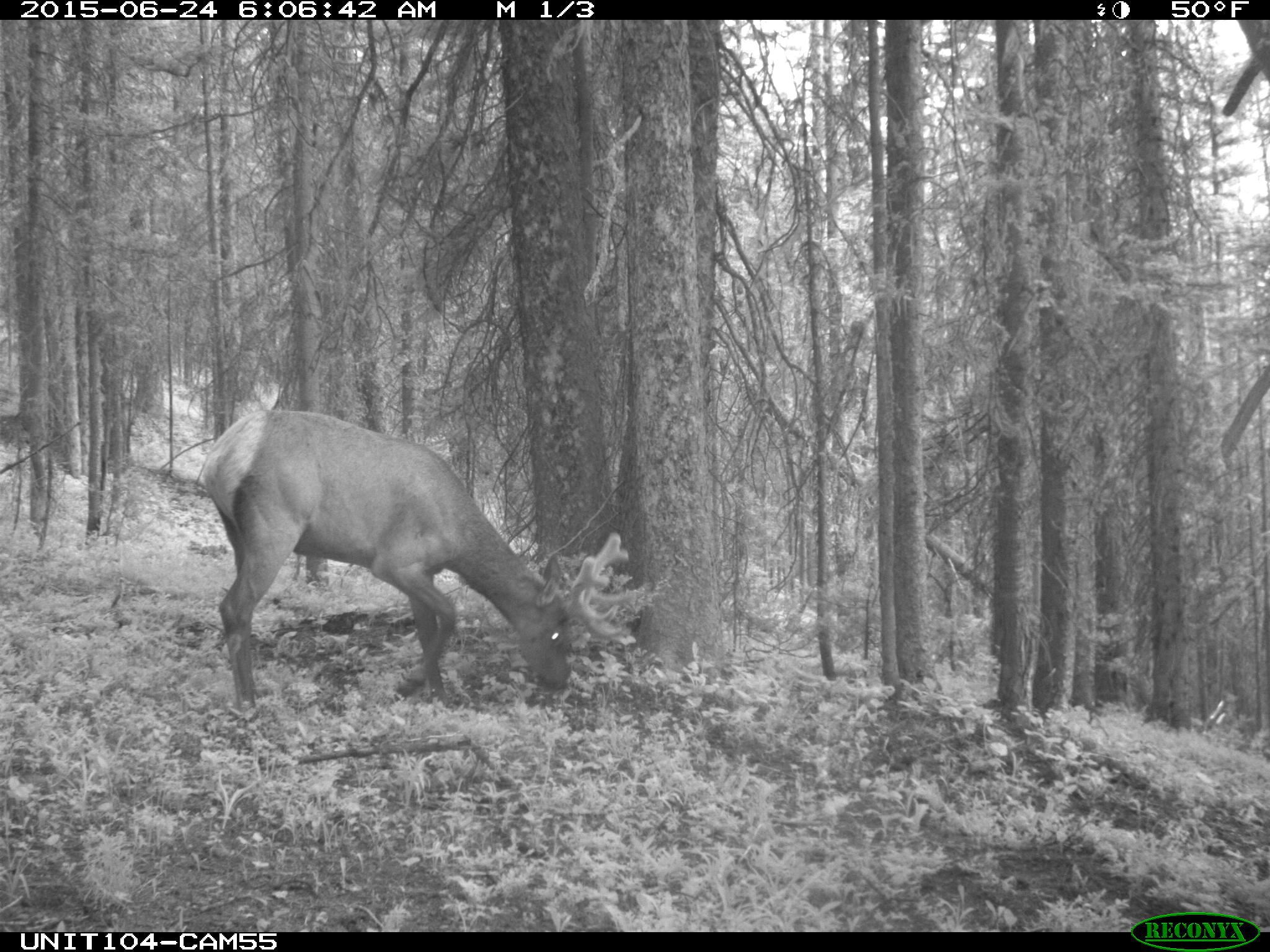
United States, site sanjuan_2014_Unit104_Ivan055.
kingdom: Animalia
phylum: Chordata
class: Mammalia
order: Artiodactyla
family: Cervidae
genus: Cervus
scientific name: Cervus elaphus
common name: red deer